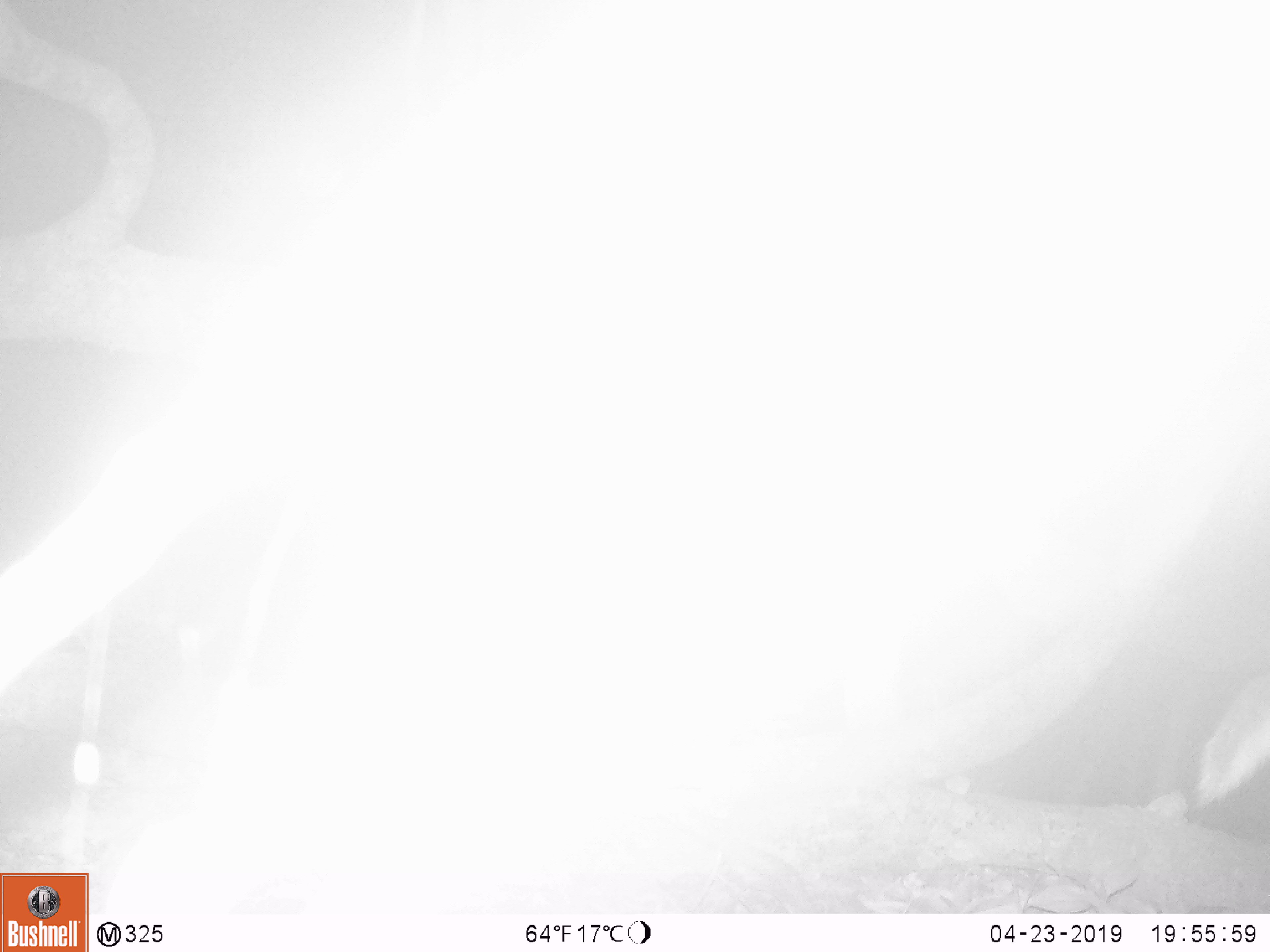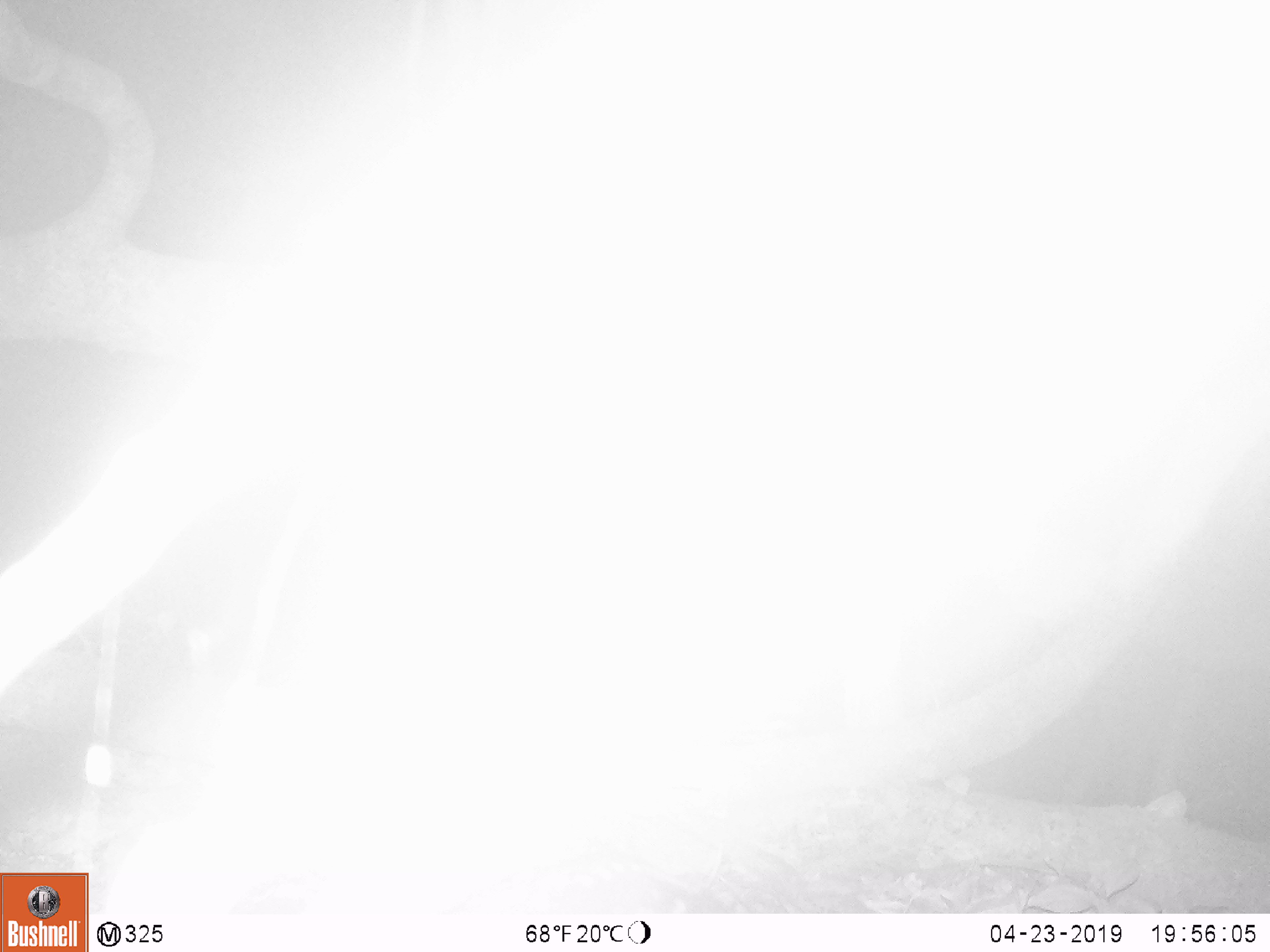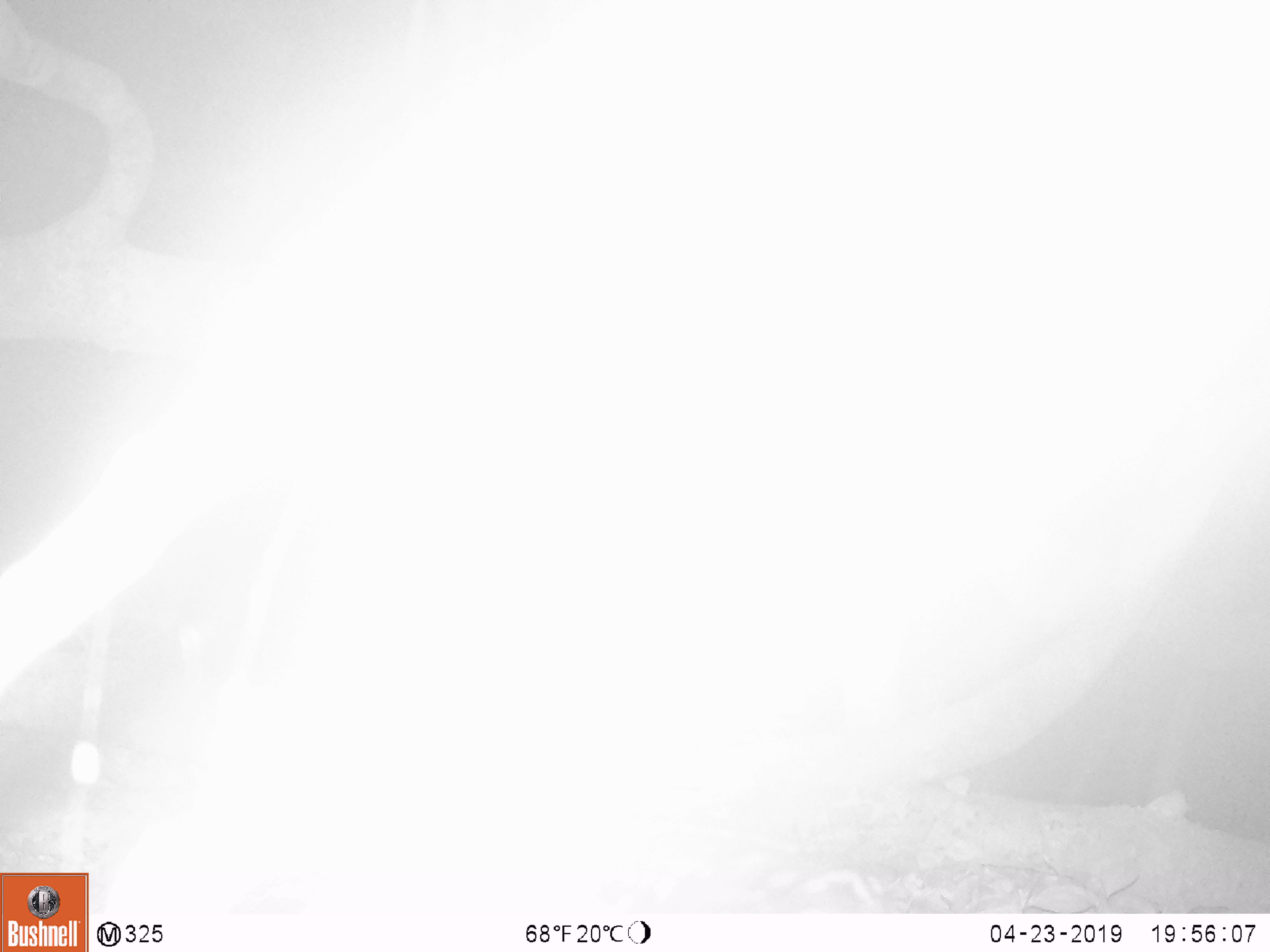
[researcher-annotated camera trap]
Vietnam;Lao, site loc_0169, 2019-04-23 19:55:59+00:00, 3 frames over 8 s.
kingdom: Animalia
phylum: Chordata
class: Mammalia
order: Artiodactyla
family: Cervidae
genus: Muntiacus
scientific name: Muntiacus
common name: muntjacs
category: unidentified muntjac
Unidentified muntjac (muntjacs) (Muntiacus). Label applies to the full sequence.